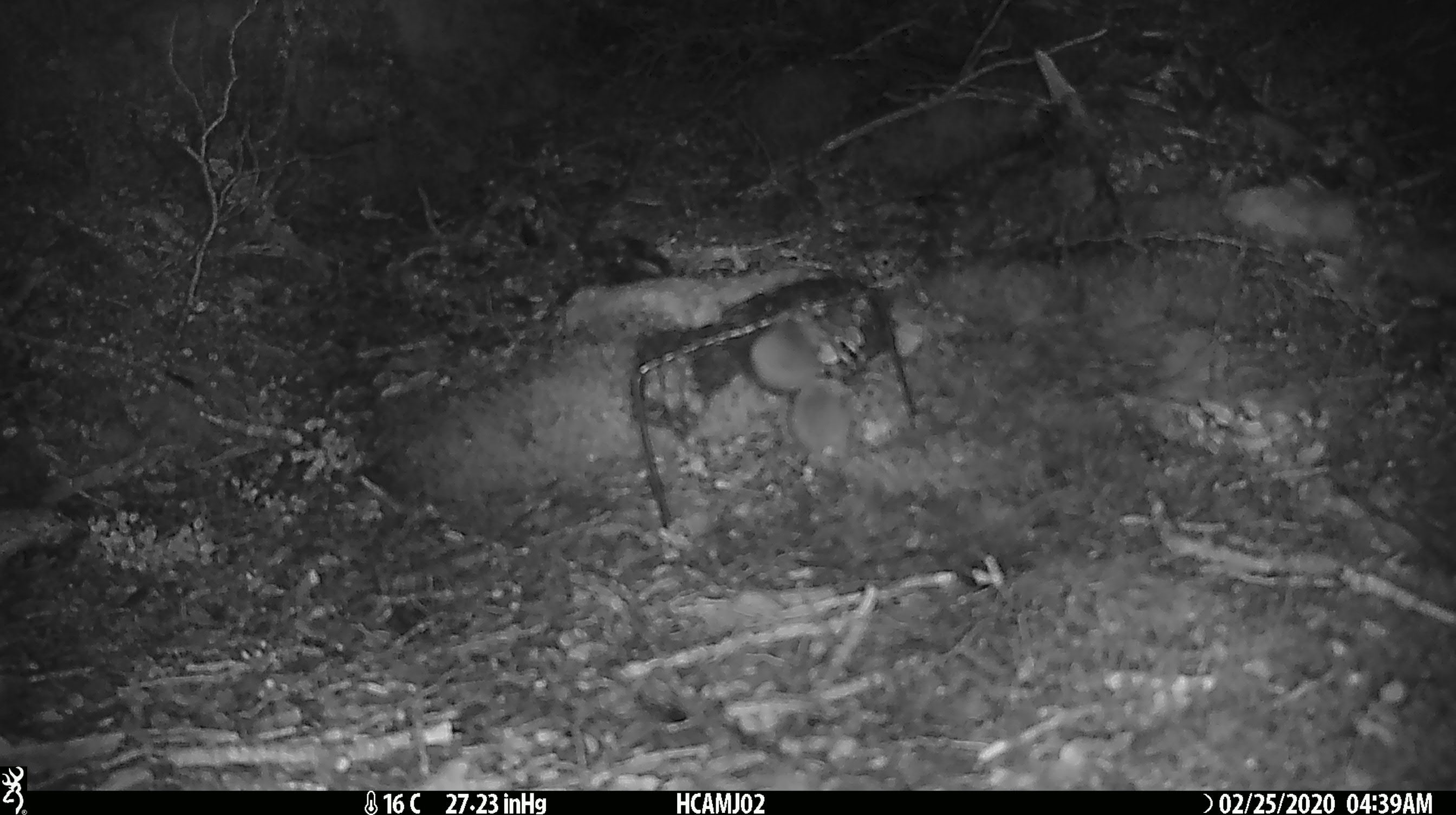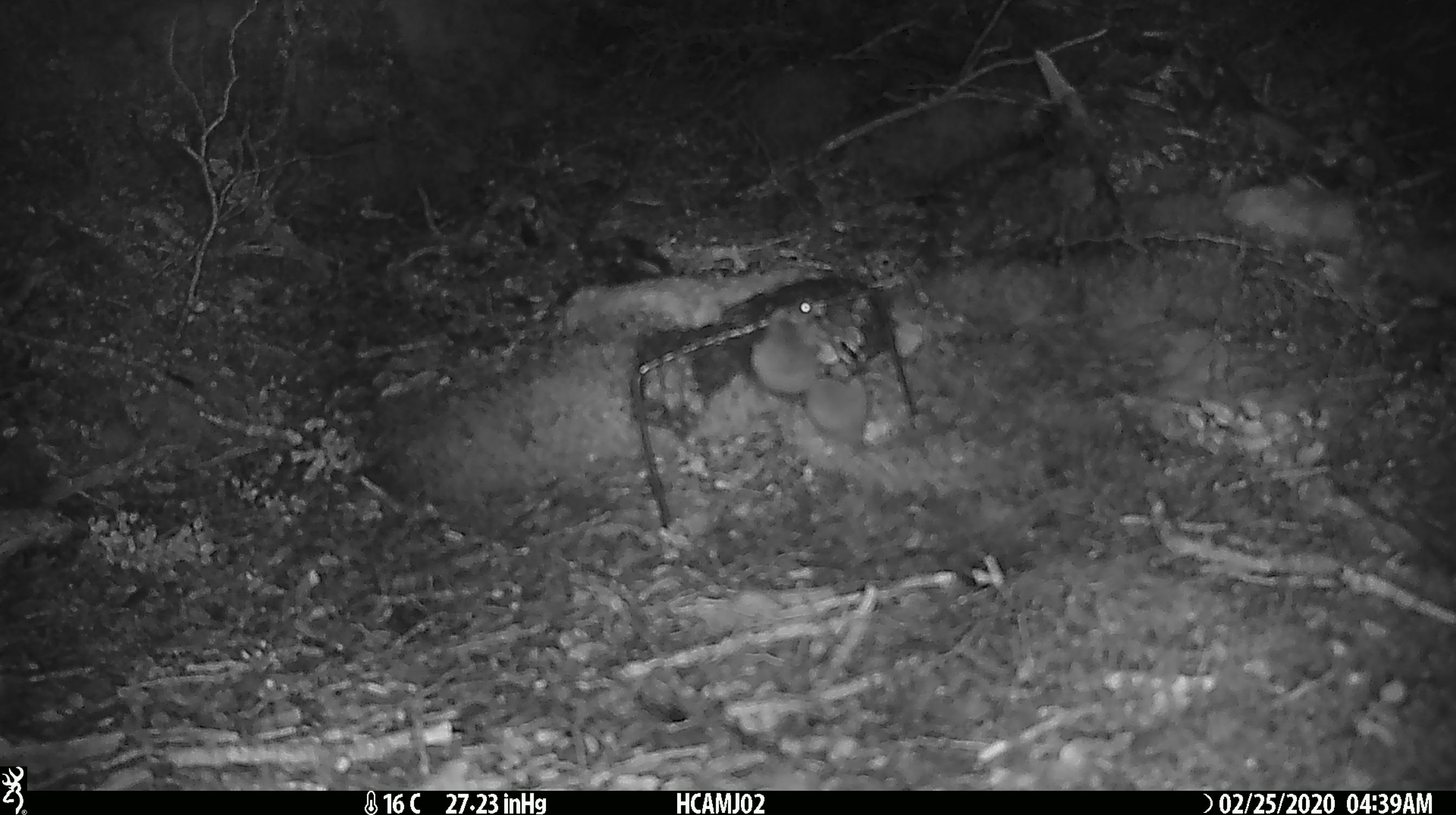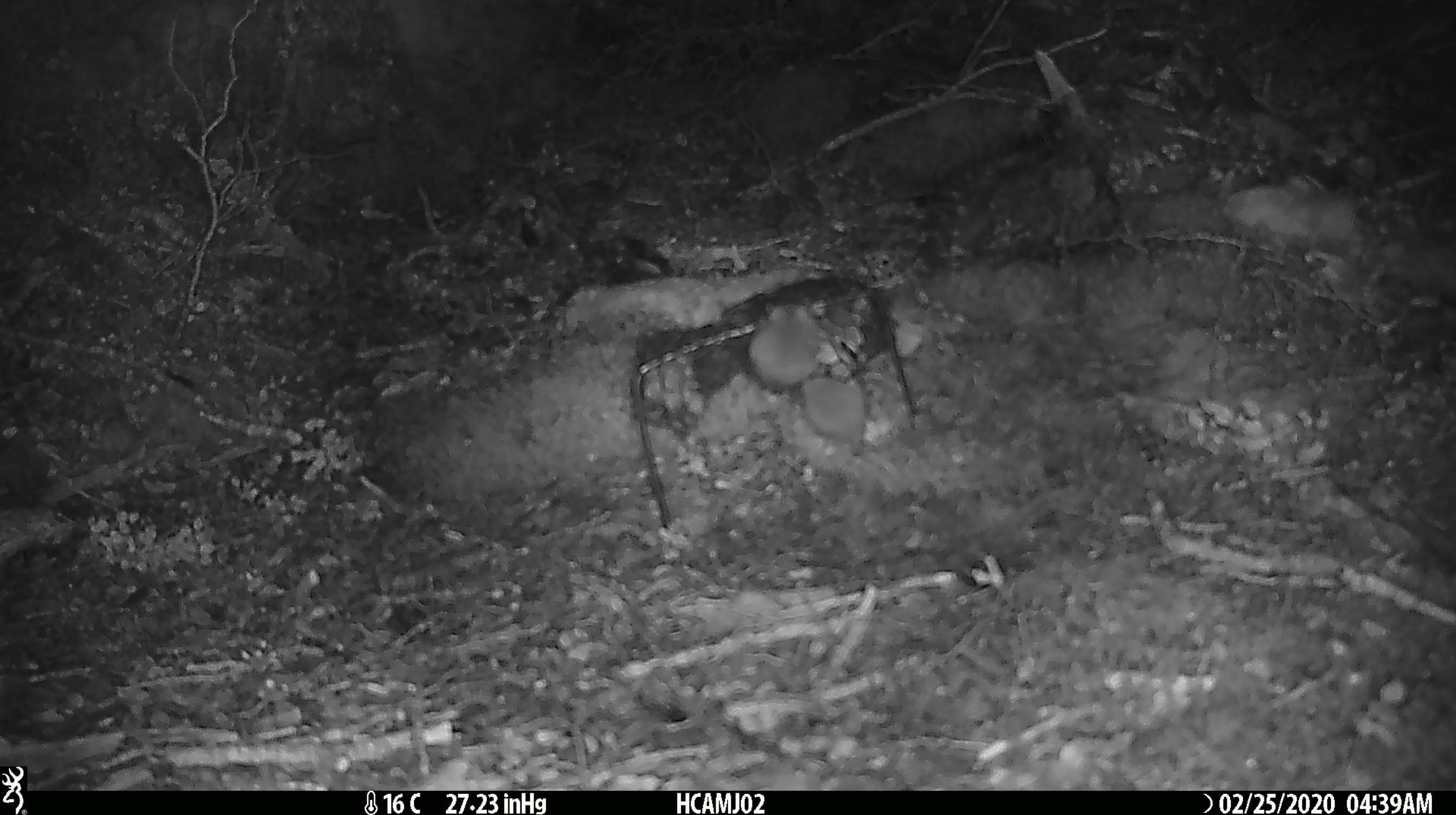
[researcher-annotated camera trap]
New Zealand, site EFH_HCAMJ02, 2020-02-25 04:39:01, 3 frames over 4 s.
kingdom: Animalia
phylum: Chordata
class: Mammalia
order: Rodentia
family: Muridae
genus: Mus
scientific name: Mus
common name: mouse